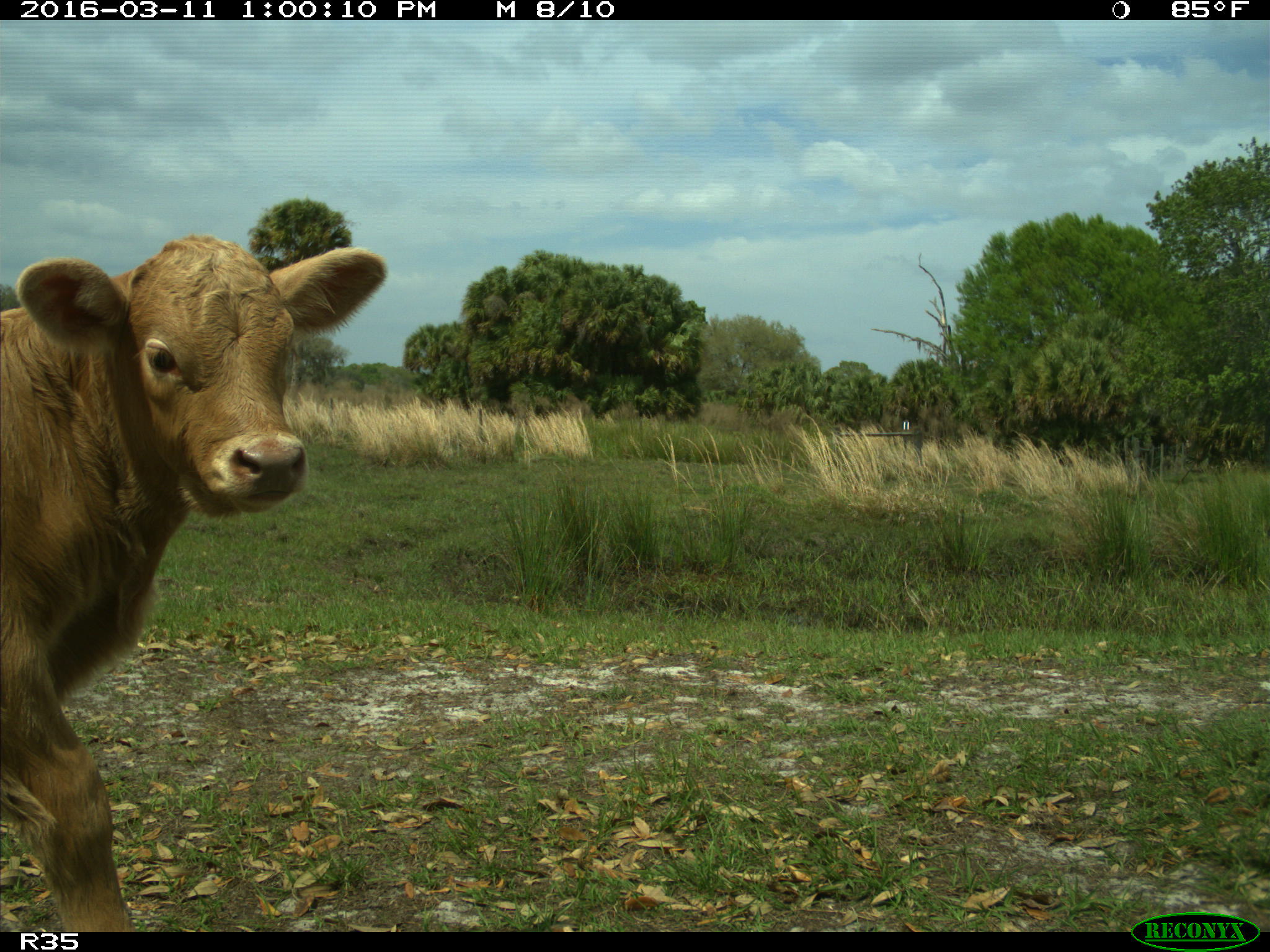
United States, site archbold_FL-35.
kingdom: Animalia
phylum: Chordata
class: Mammalia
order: Artiodactyla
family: Bovidae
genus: Bos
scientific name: Bos taurus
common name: domestic cow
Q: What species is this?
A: Bos taurus (domestic cow).